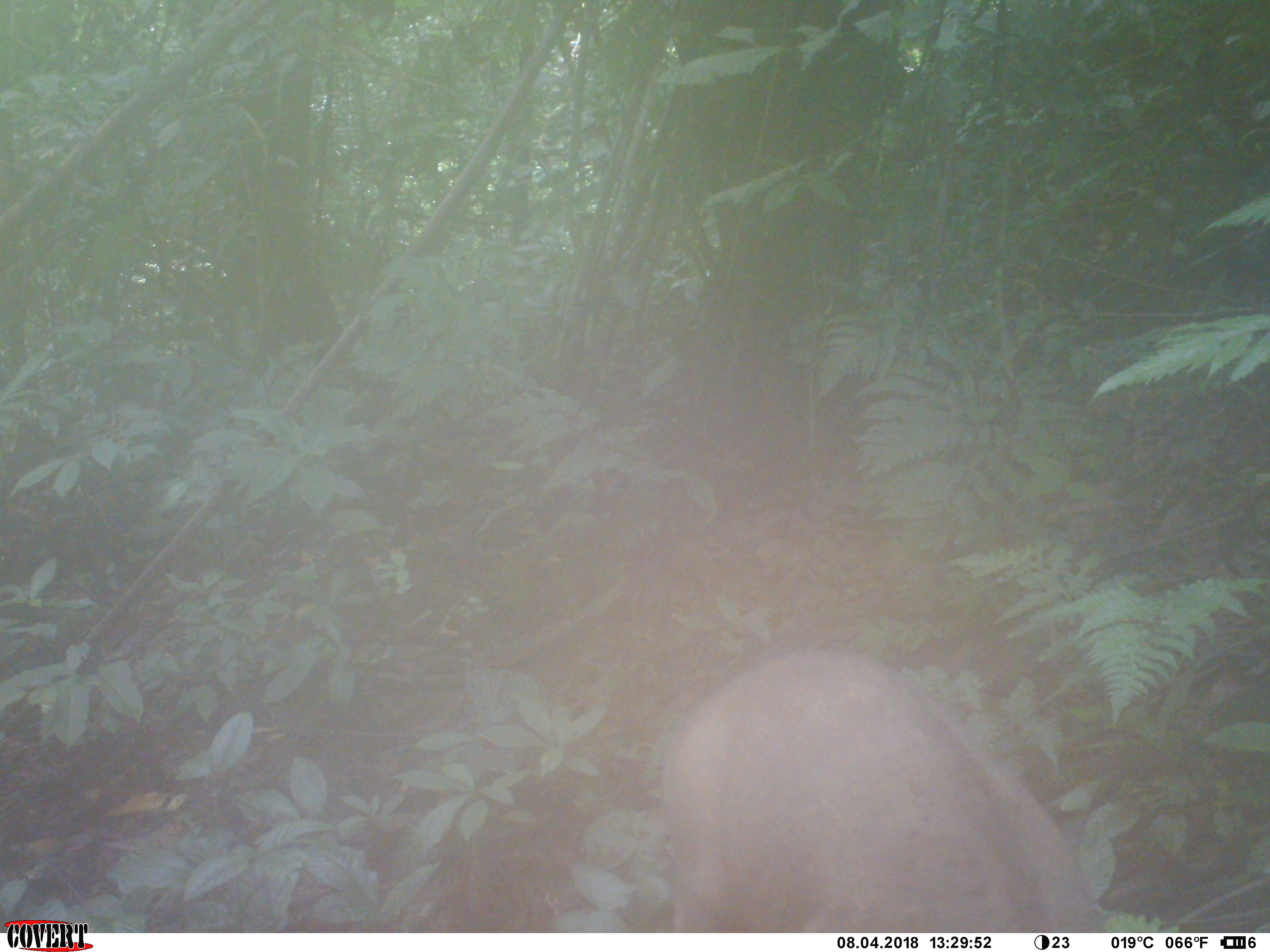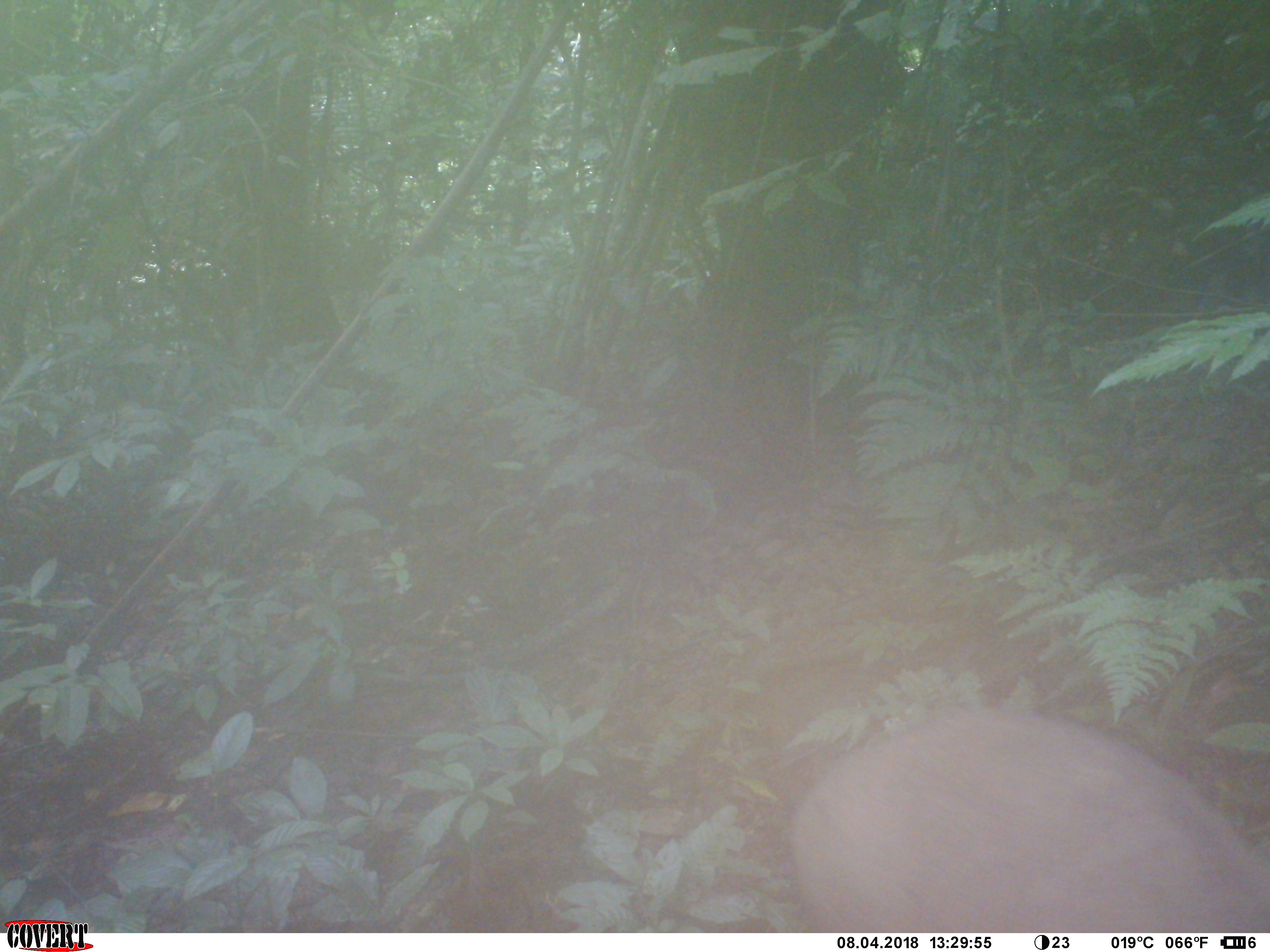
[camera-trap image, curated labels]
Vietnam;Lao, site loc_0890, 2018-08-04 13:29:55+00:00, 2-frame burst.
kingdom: Animalia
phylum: Chordata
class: Mammalia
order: Artiodactyla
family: Suidae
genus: Sus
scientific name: Sus scrofa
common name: eurasian wild pig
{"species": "eurasian wild pig (Sus scrofa)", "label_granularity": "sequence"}